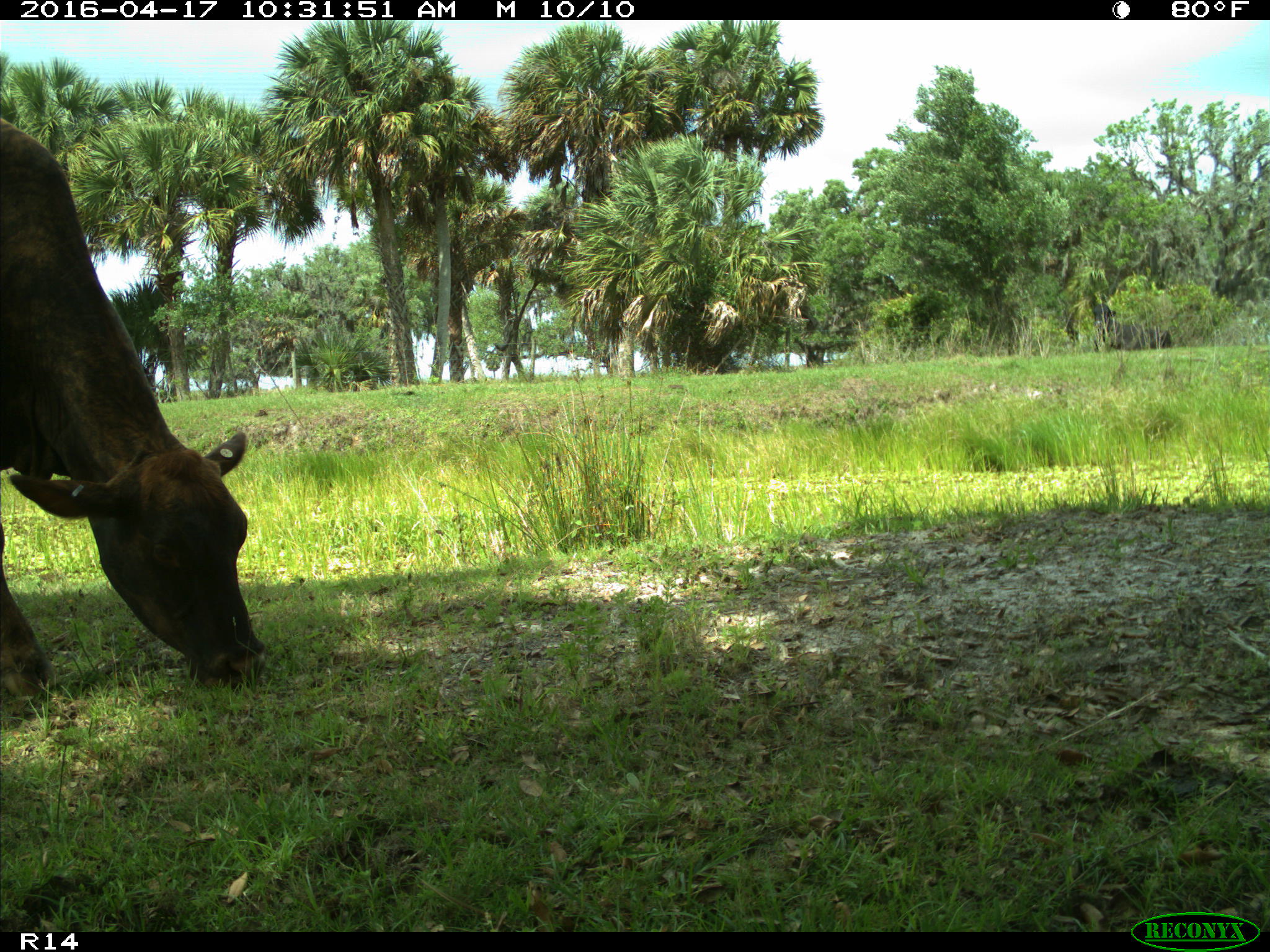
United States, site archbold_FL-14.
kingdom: Animalia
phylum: Chordata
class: Mammalia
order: Artiodactyla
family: Bovidae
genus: Bos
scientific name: Bos taurus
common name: domestic cow